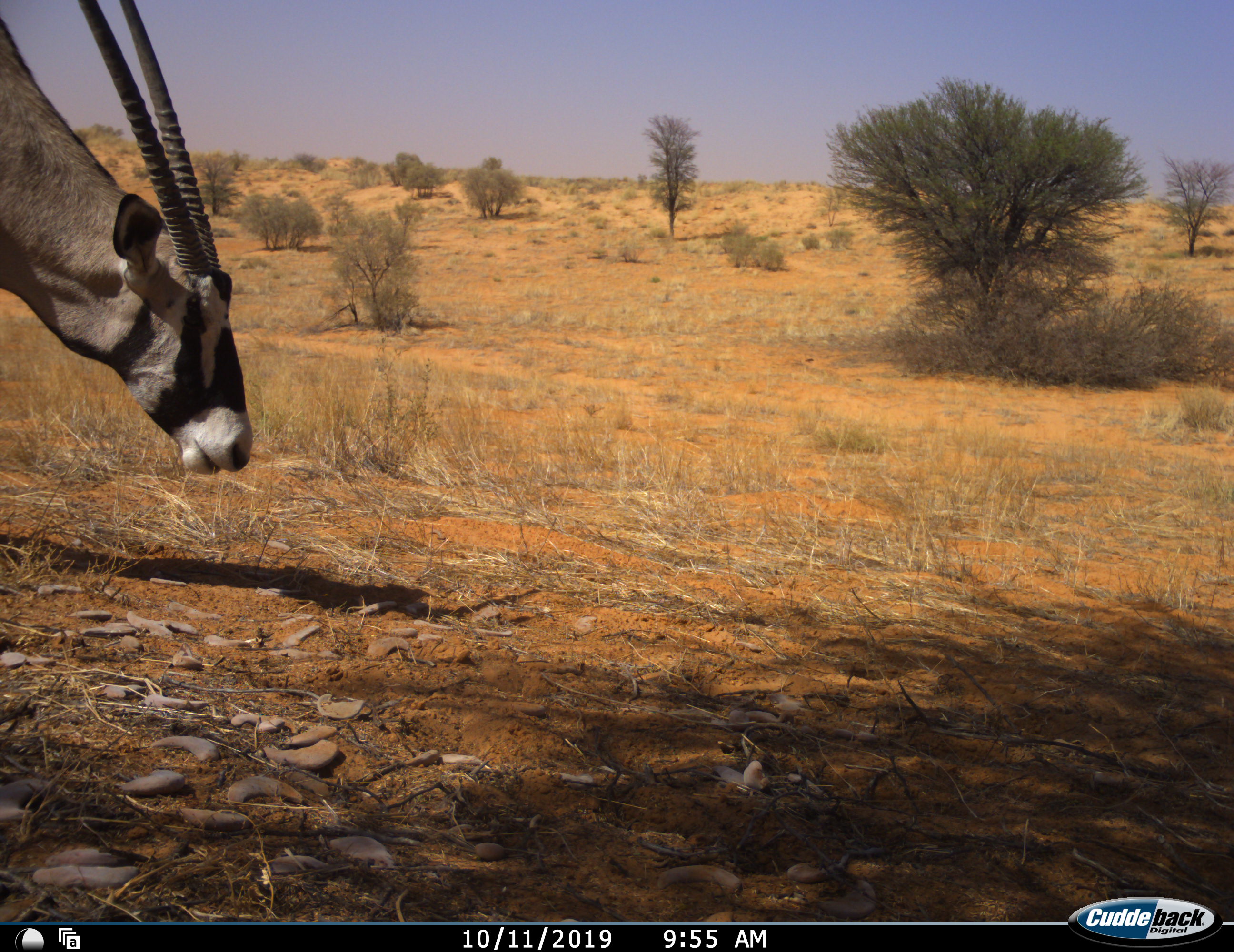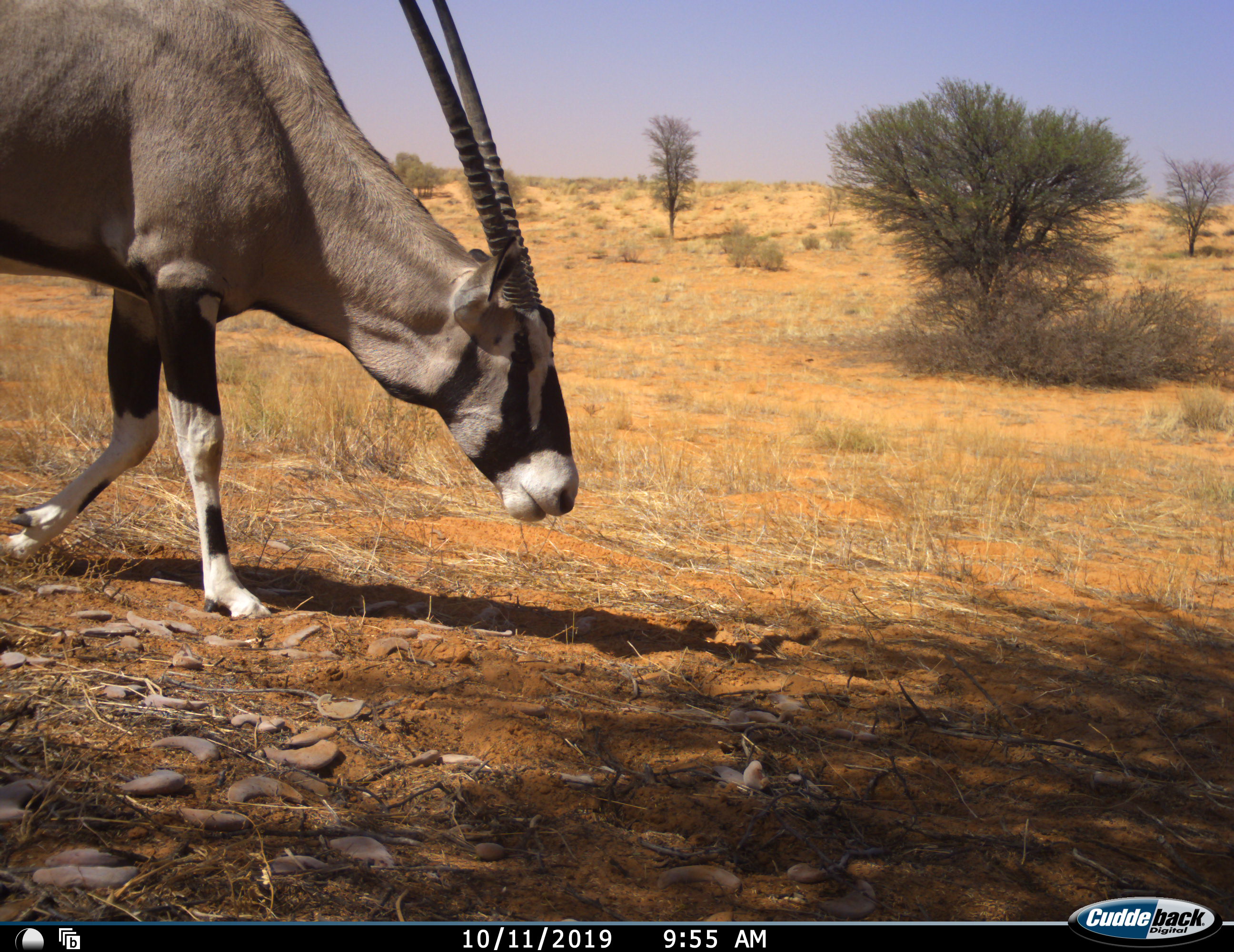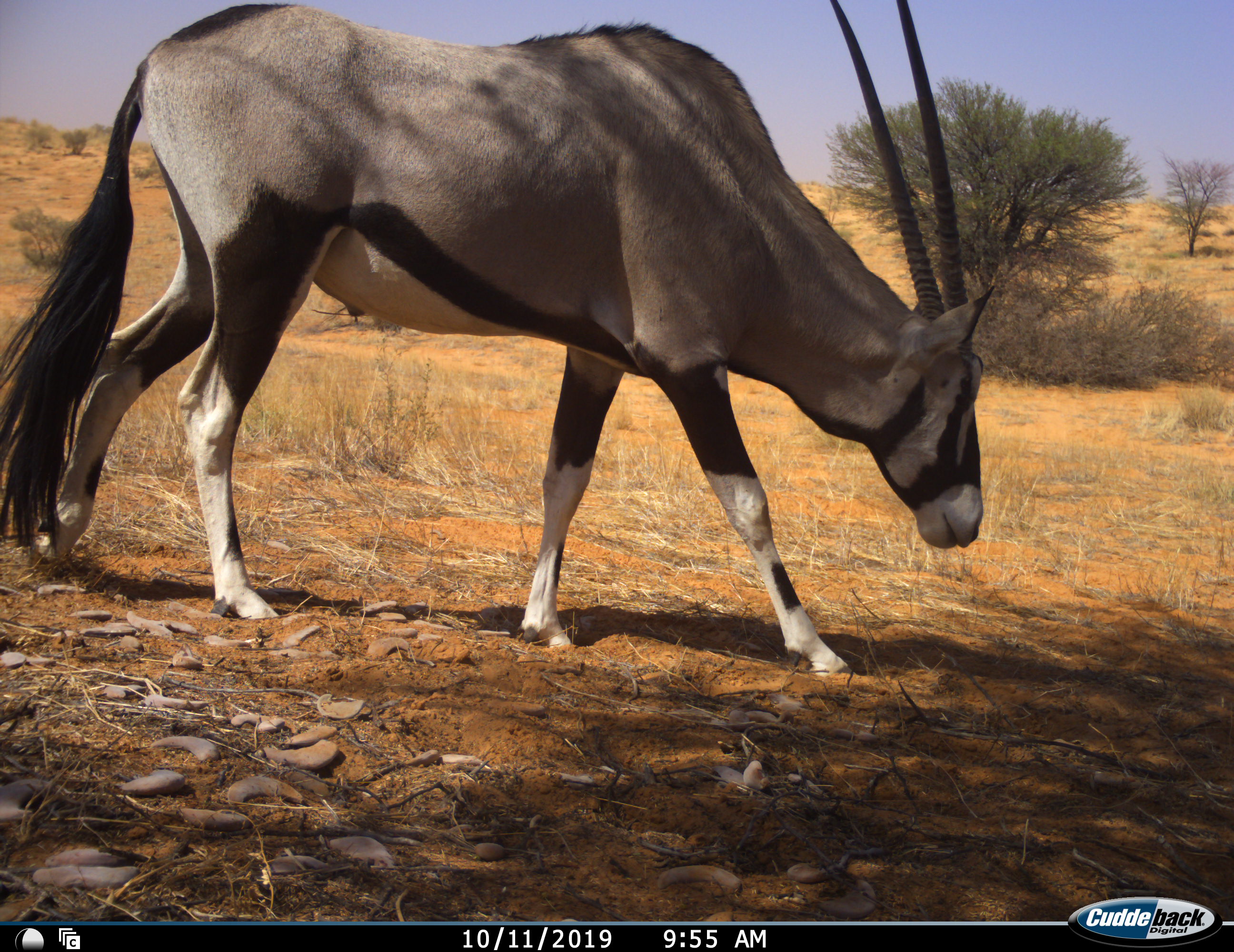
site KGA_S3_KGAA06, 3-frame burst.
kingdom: Animalia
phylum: Chordata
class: Mammalia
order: Artiodactyla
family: Bovidae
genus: Oryx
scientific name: Oryx gazella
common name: gemsbok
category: oryx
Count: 1.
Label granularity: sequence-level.